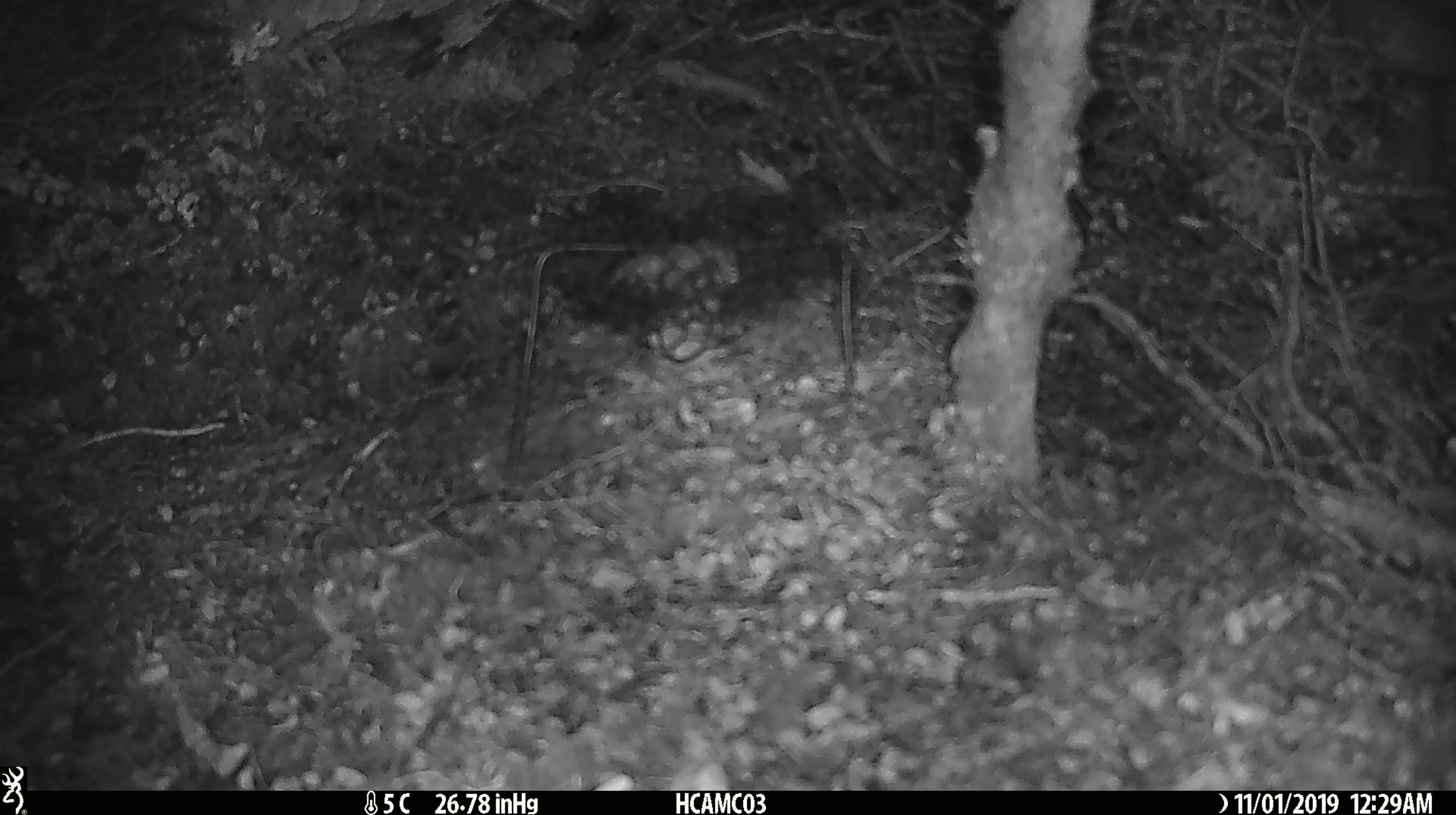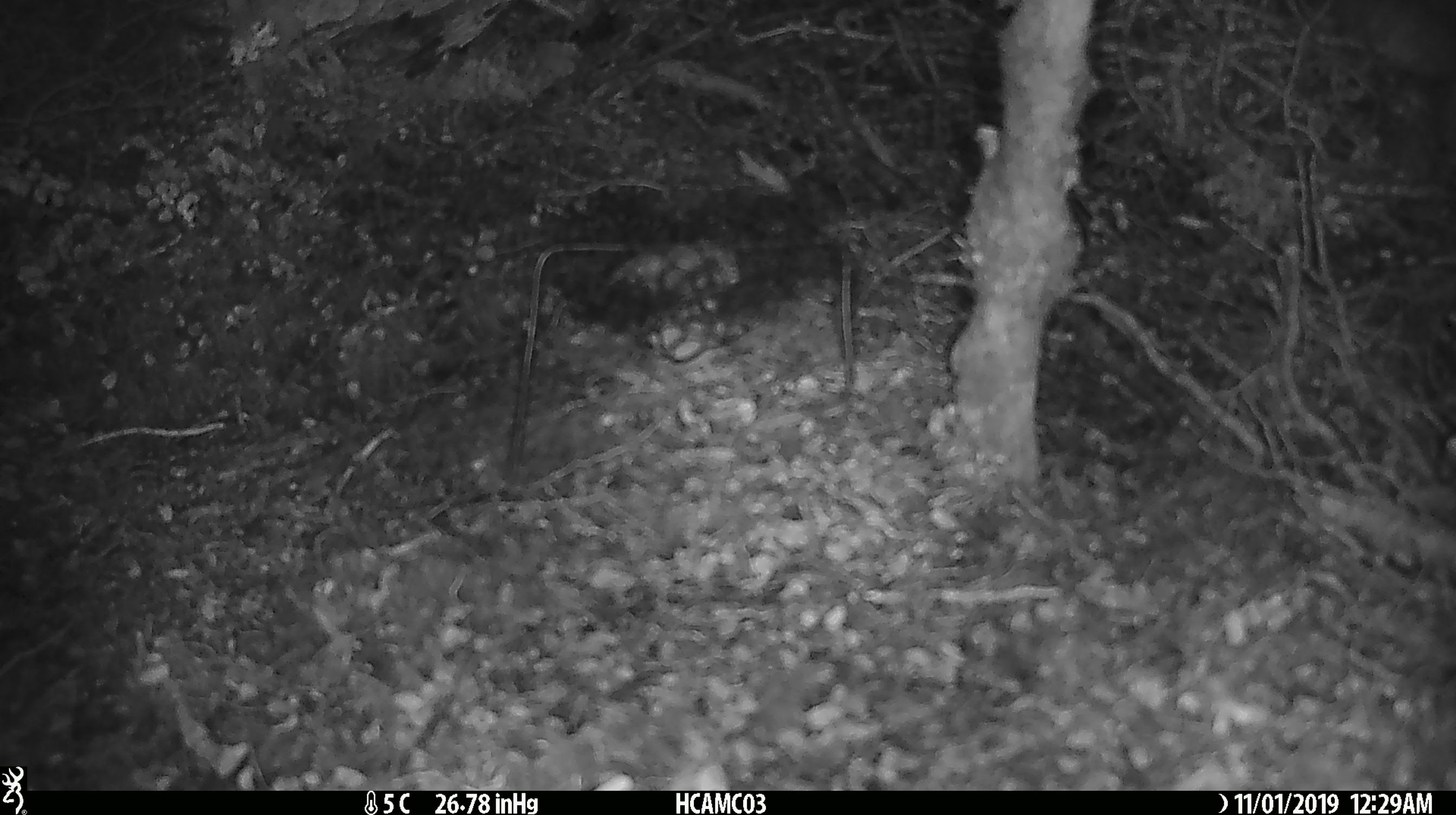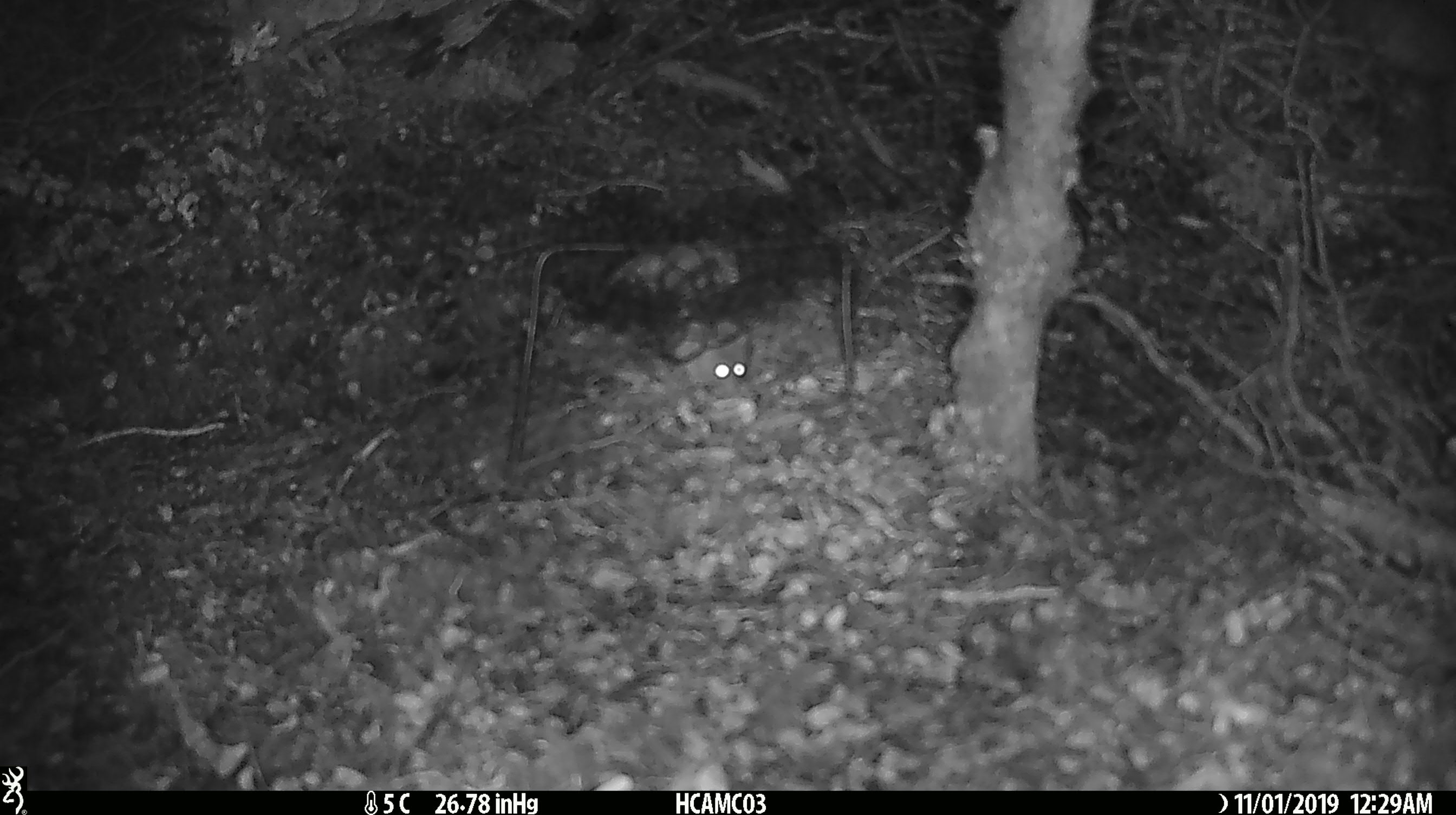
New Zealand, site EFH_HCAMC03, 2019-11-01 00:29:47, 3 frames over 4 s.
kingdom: Animalia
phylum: Chordata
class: Mammalia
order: Rodentia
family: Muridae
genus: Mus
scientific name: Mus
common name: mouse